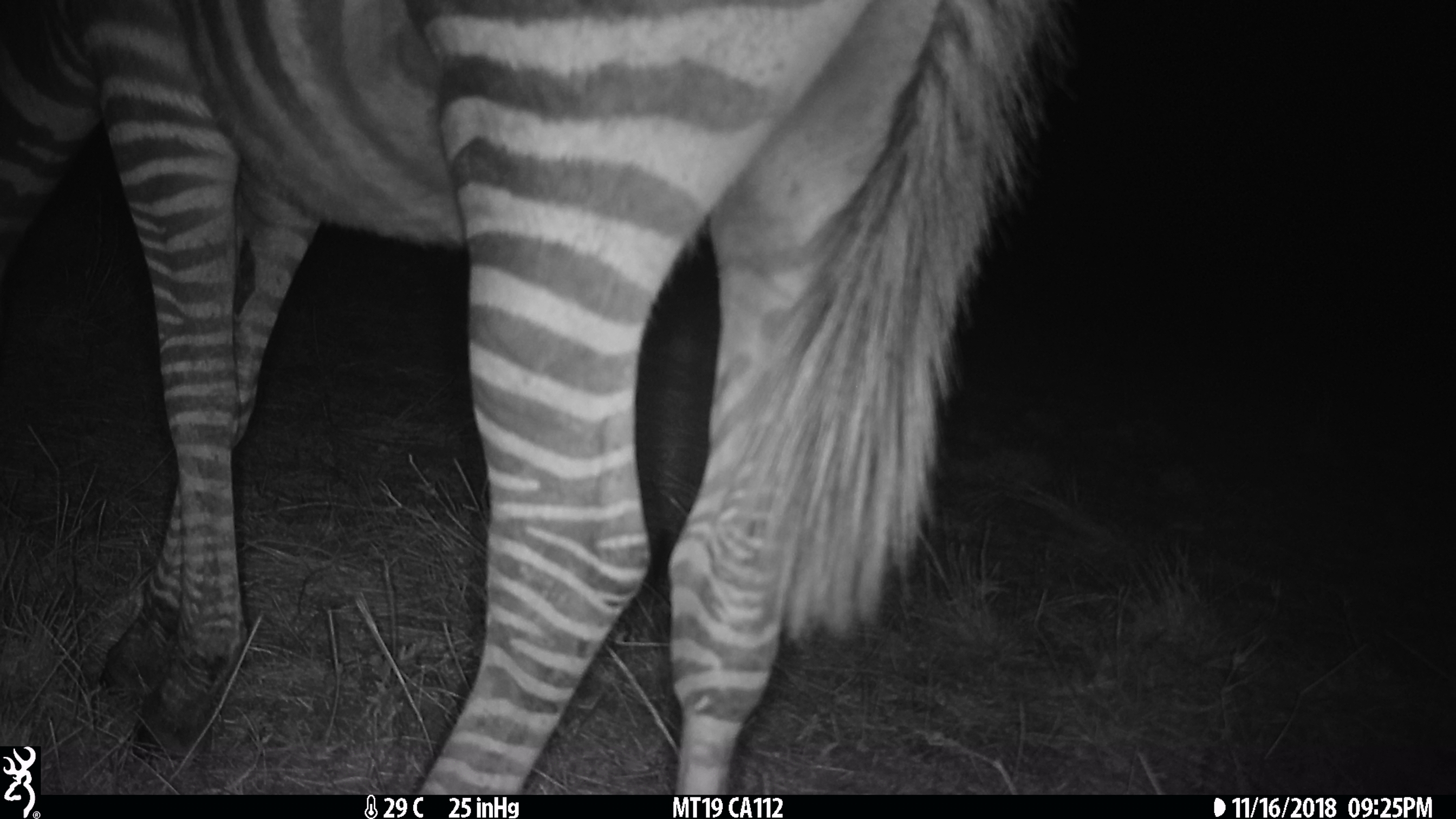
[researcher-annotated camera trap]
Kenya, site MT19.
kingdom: Animalia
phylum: Chordata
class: Mammalia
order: Perissodactyla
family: Equidae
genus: Equus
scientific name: Equus quagga burchellii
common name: burchell's zebra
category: zebra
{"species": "zebra (burchell's zebra) (Equus quagga burchellii)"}